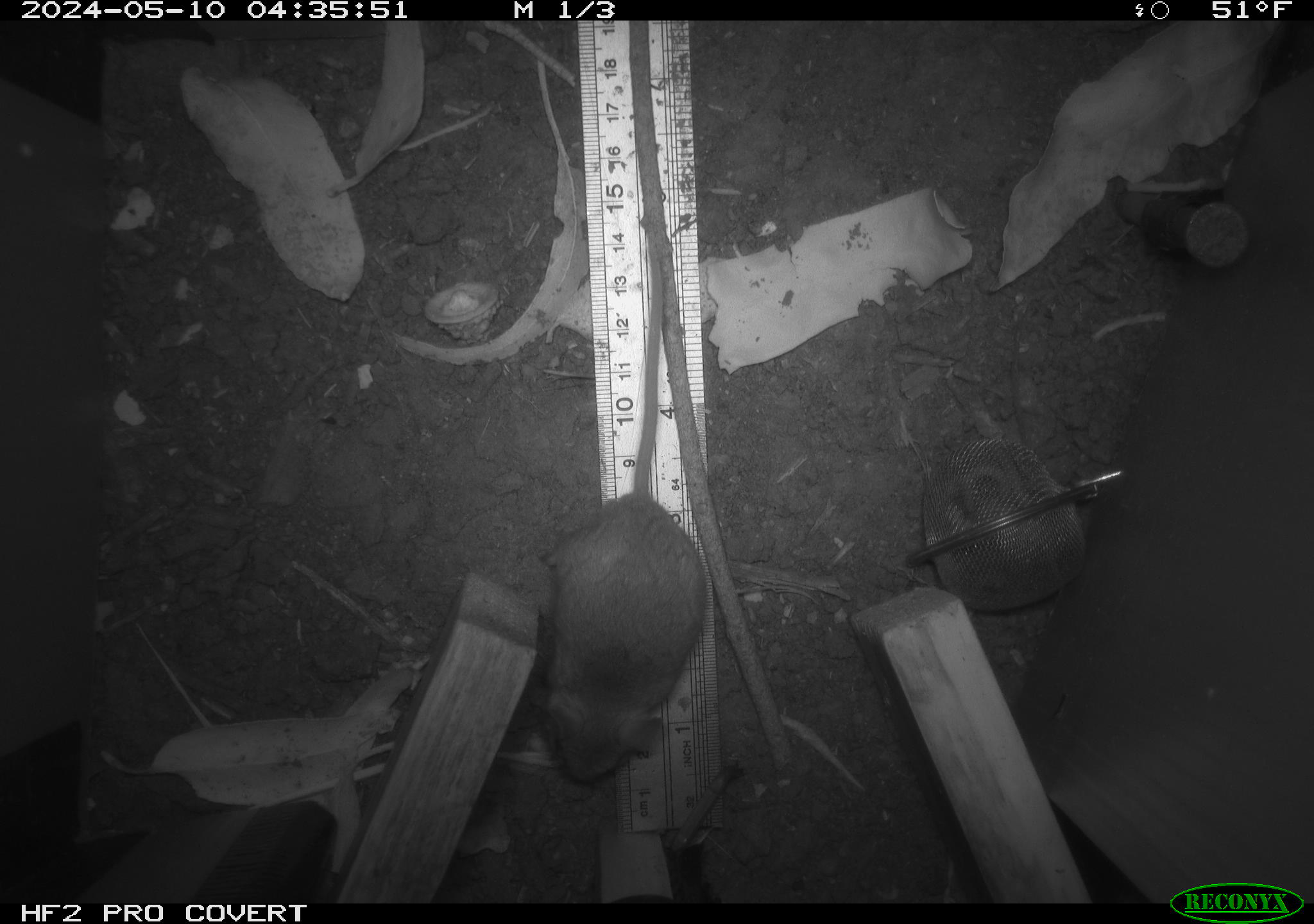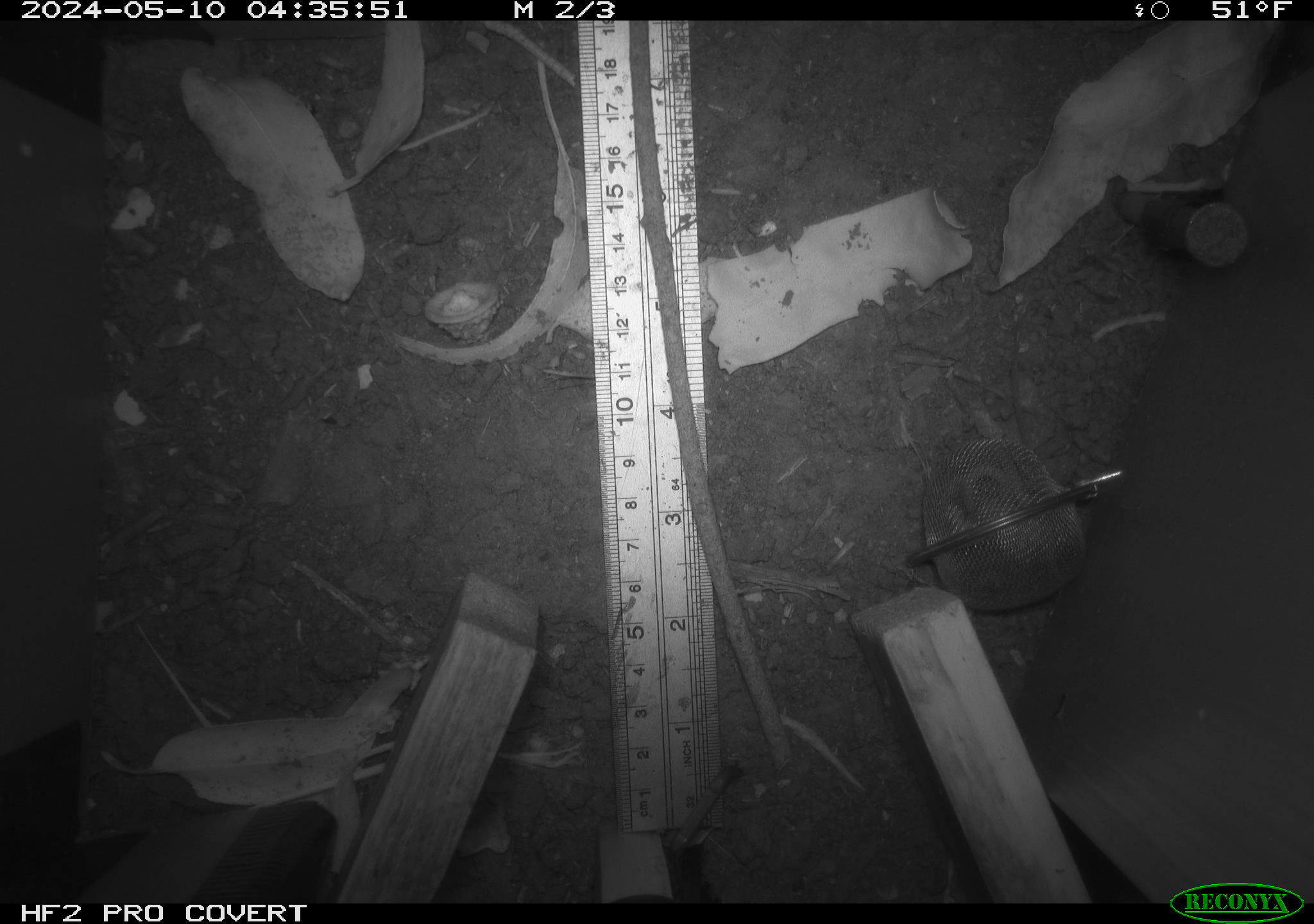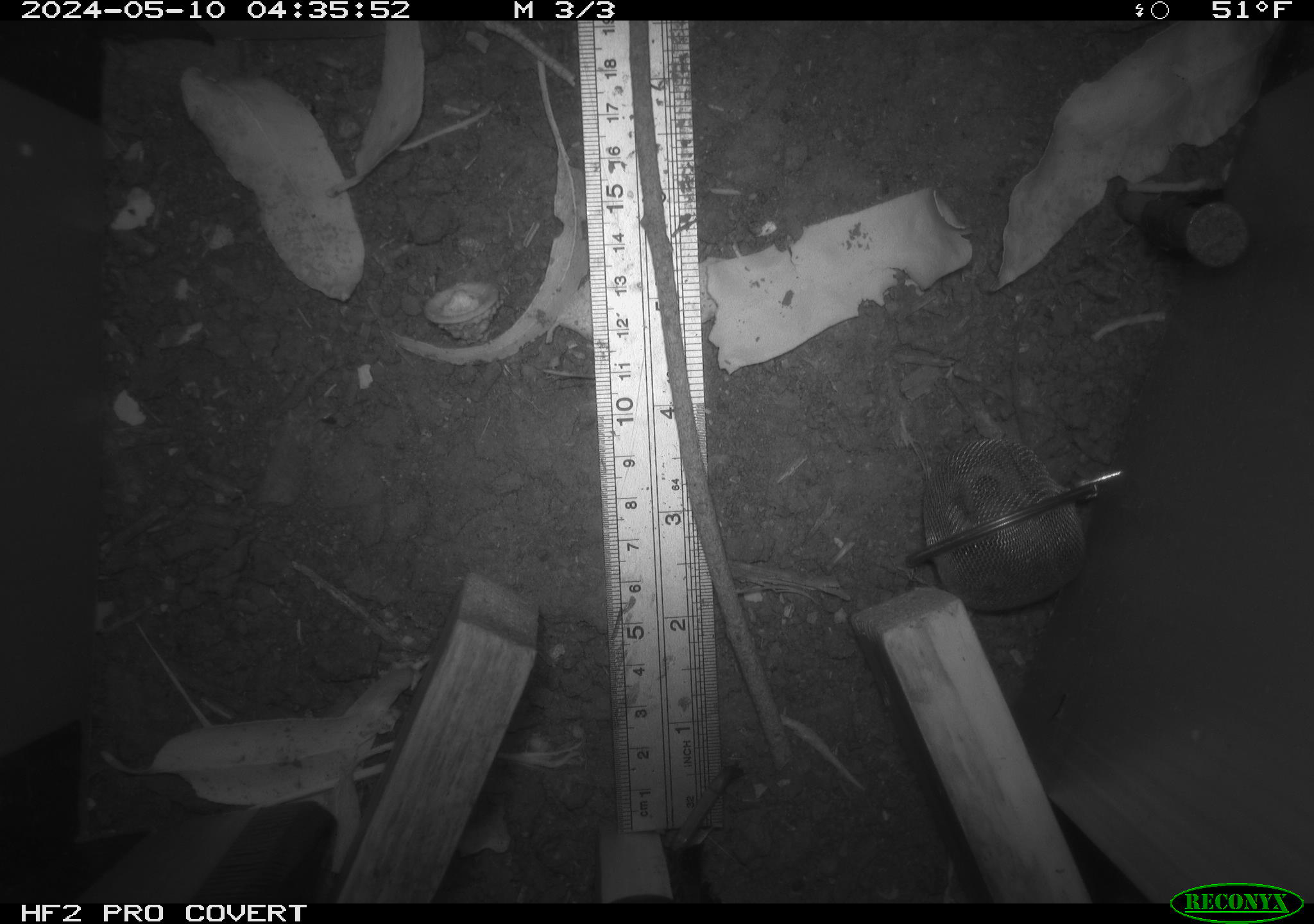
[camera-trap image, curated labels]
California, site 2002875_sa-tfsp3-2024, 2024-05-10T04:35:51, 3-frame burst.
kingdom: Animalia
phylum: Chordata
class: Mammalia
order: Rodentia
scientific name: Rodentia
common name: mouse species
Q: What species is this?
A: Mouse species (Rodentia).